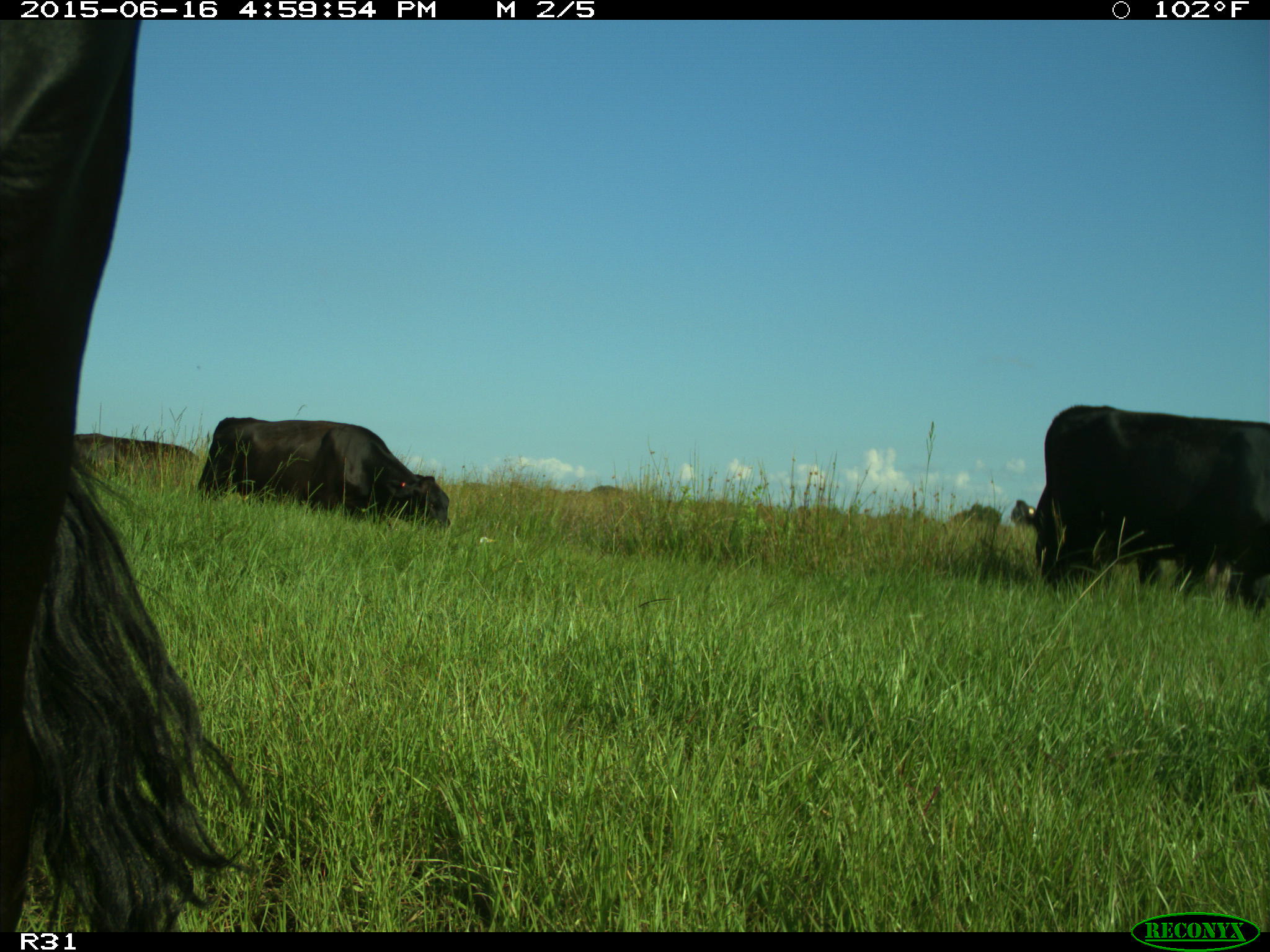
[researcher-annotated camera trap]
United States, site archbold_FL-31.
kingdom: Animalia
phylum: Chordata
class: Mammalia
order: Artiodactyla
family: Bovidae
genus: Bos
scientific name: Bos taurus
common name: domestic cow